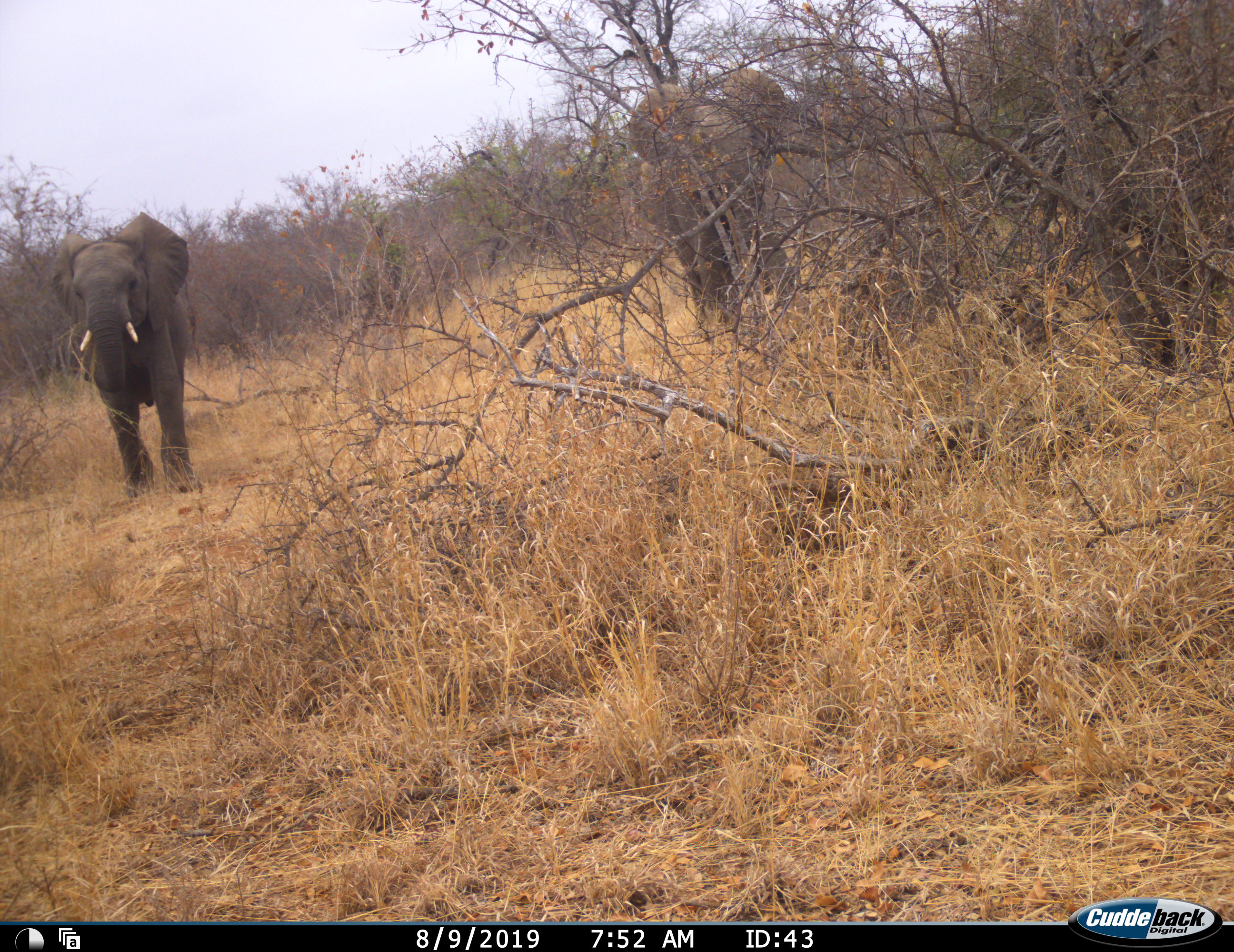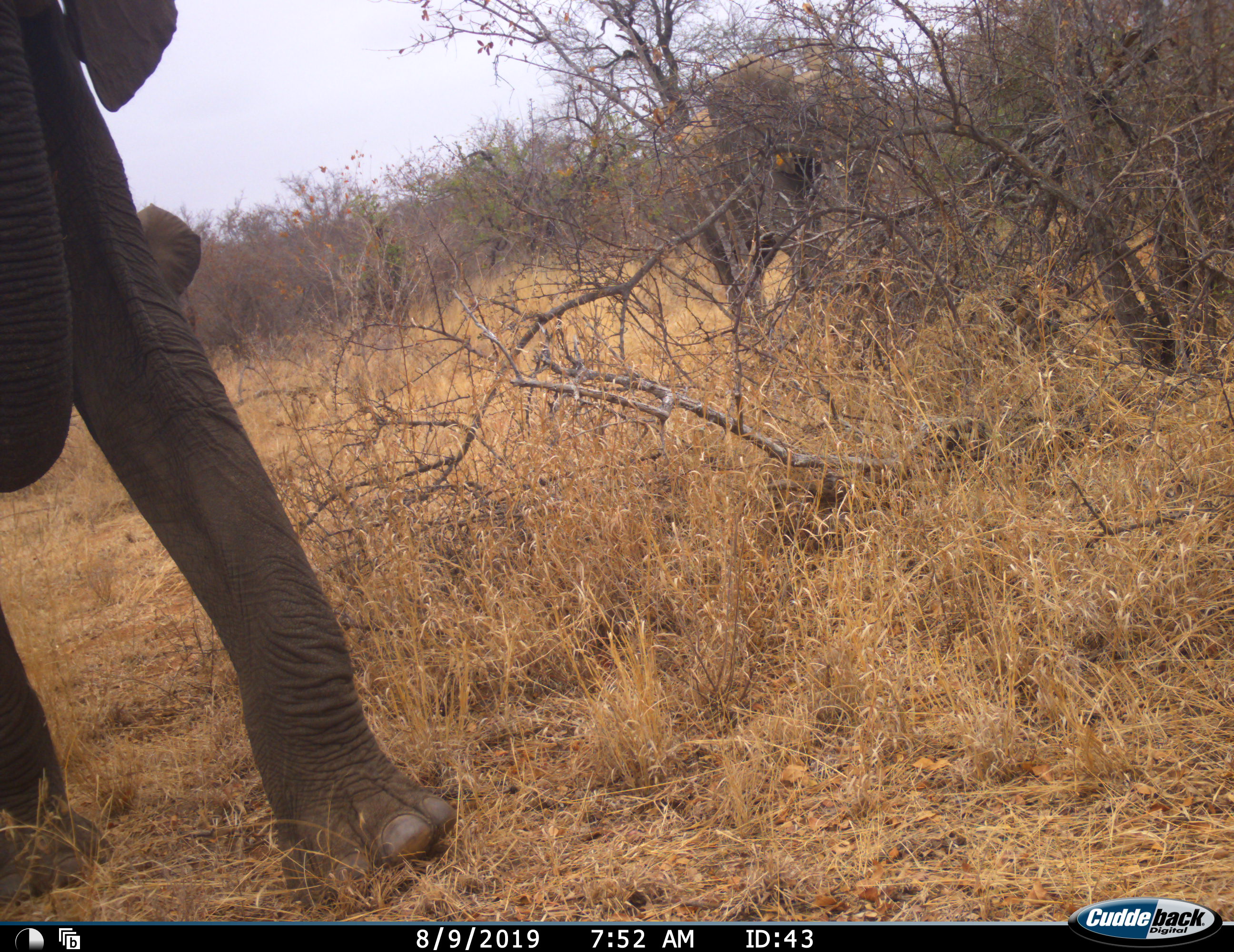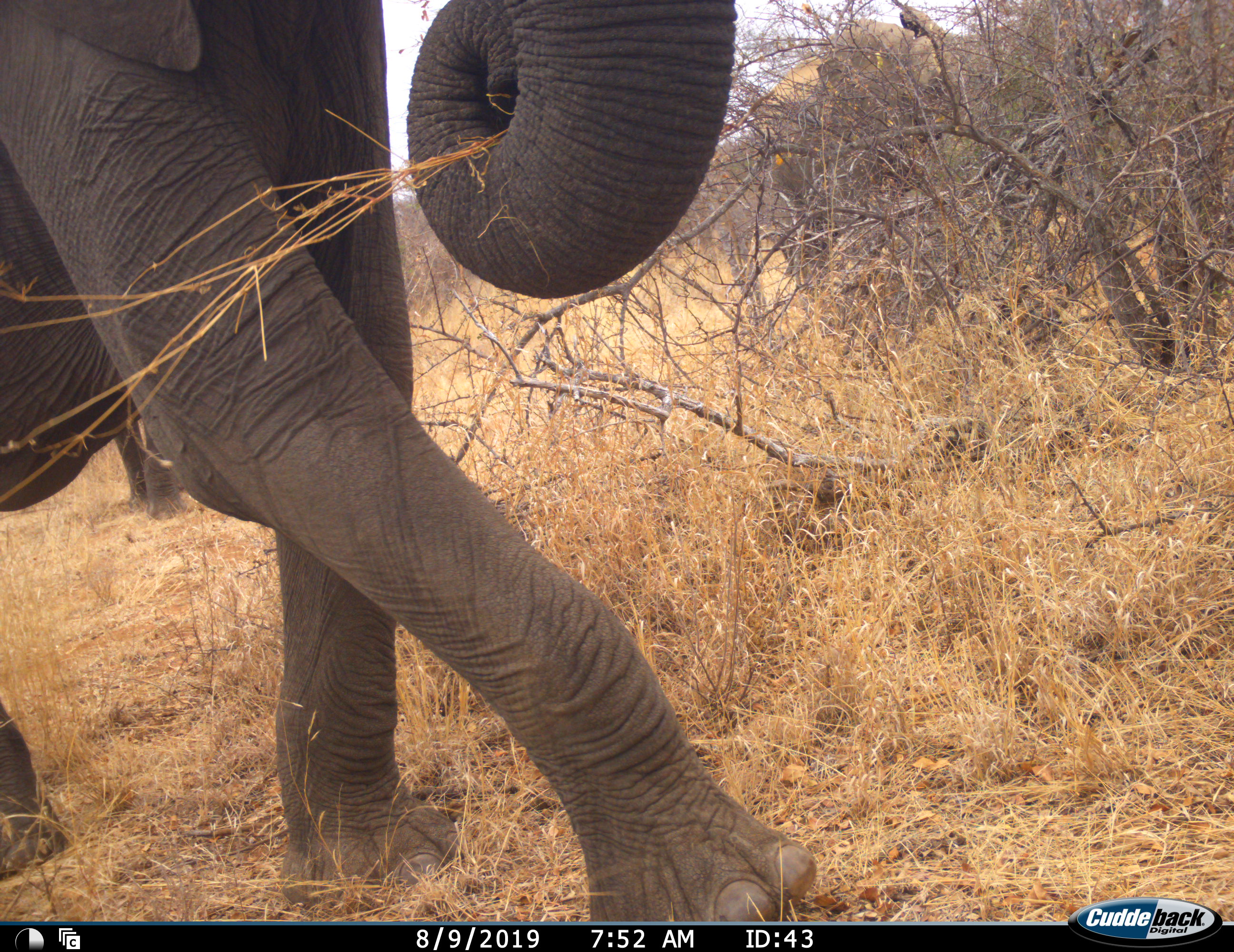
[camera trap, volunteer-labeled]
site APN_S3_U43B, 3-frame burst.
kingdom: Animalia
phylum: Chordata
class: Mammalia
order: Proboscidea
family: Elephantidae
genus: Loxodonta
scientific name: Loxodonta africana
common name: african bush elephant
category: elephant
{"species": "elephant (african bush elephant) (Loxodonta africana)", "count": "3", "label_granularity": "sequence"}